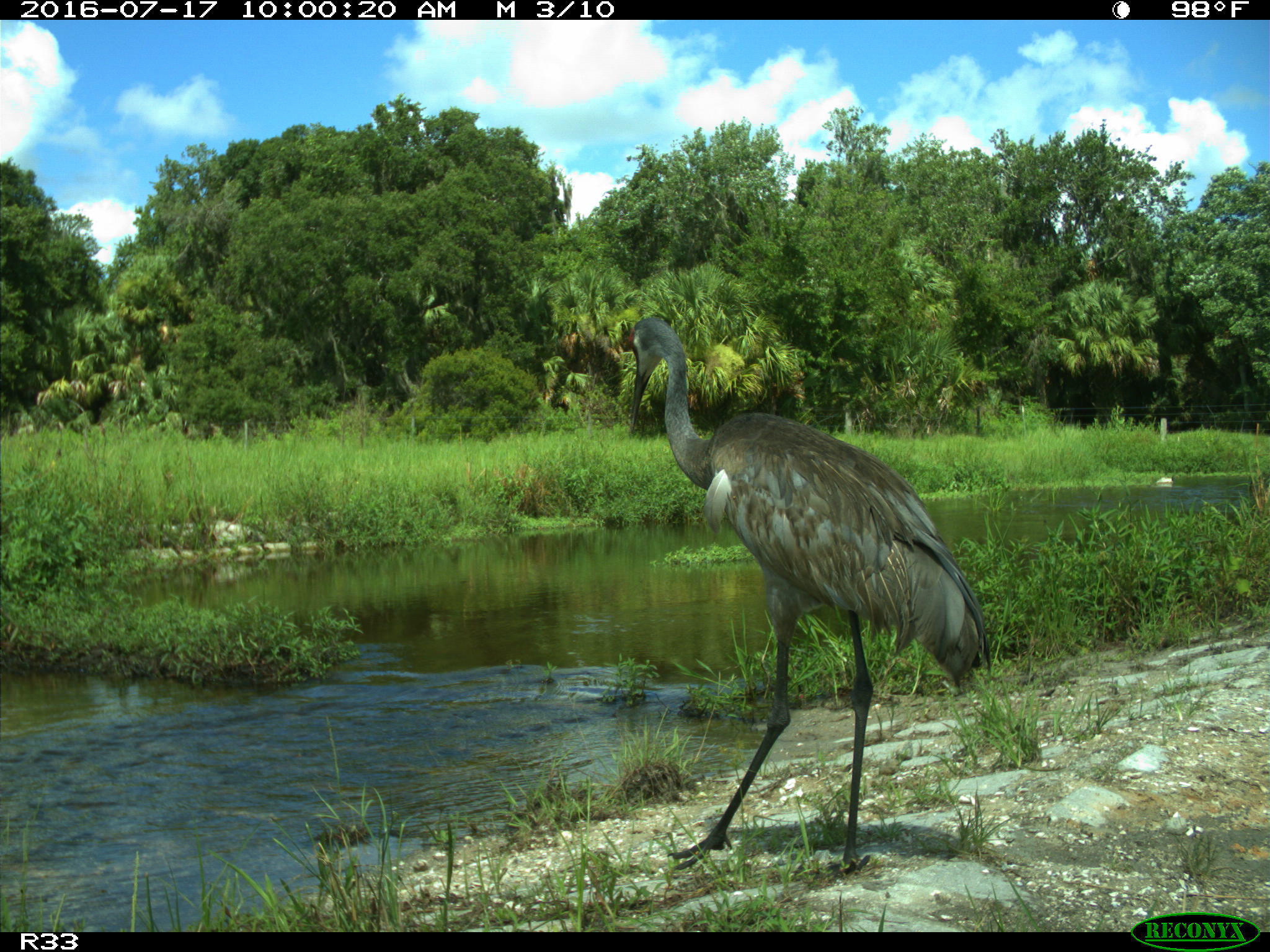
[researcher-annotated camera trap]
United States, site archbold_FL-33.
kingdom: Animalia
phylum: Chordata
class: Aves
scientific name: Aves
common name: birds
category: unidentified bird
Unidentified bird (birds) (Aves).